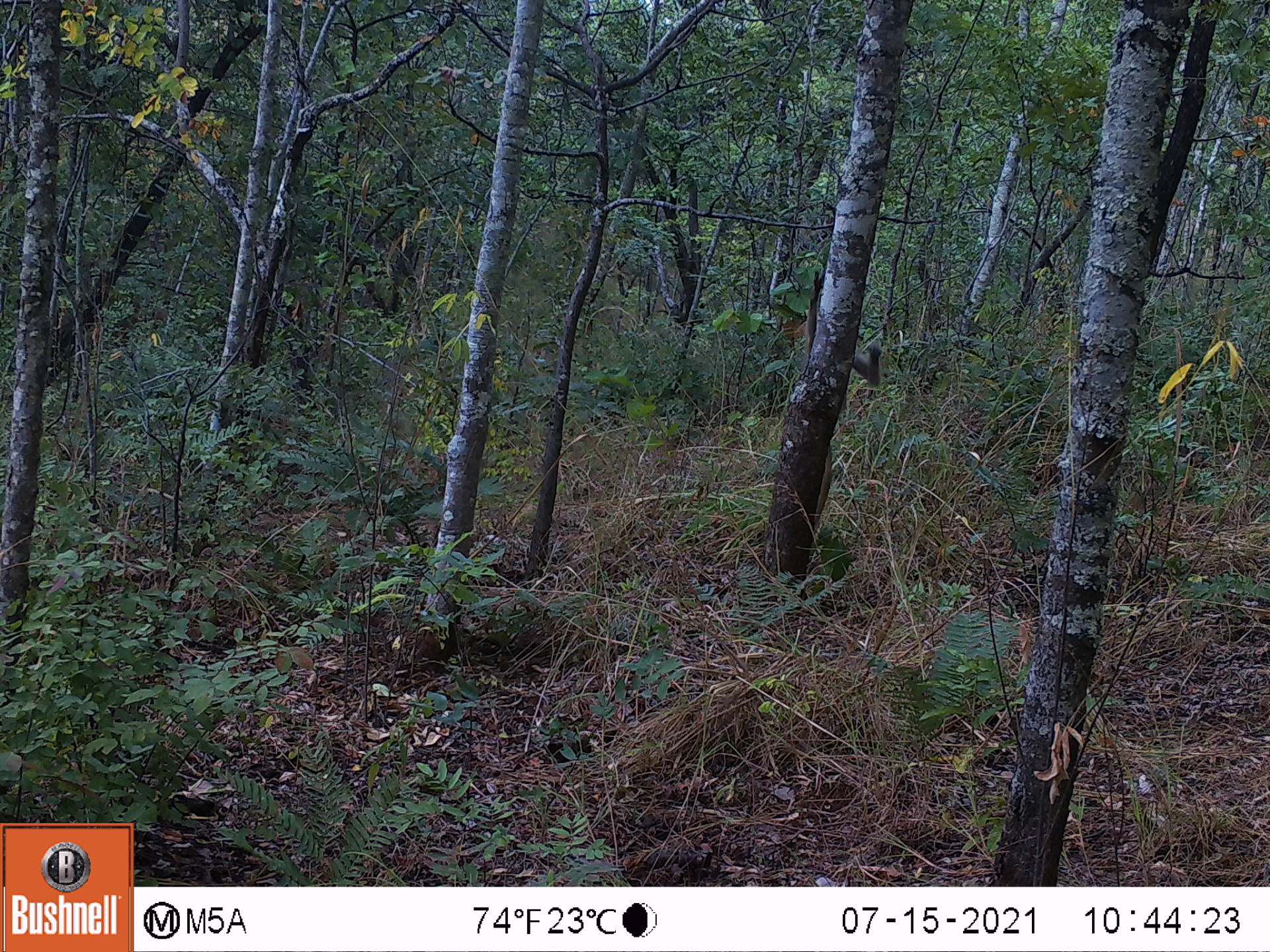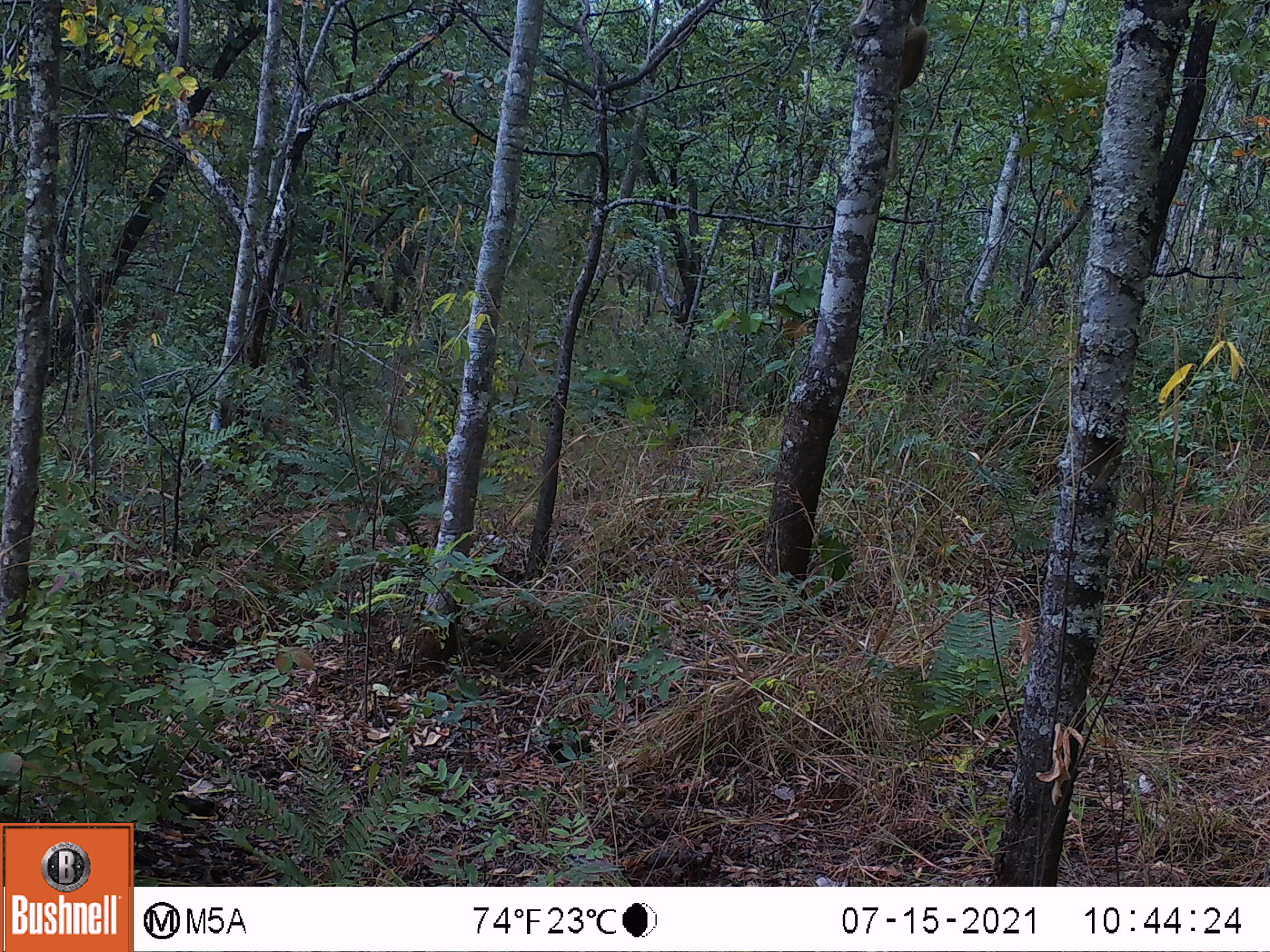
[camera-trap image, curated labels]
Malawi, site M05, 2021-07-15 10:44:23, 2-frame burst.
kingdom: Animalia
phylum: Chordata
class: Mammalia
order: Primates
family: Cercopithecidae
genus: Papio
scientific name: Papio cynocephalus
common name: yellow baboon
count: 1